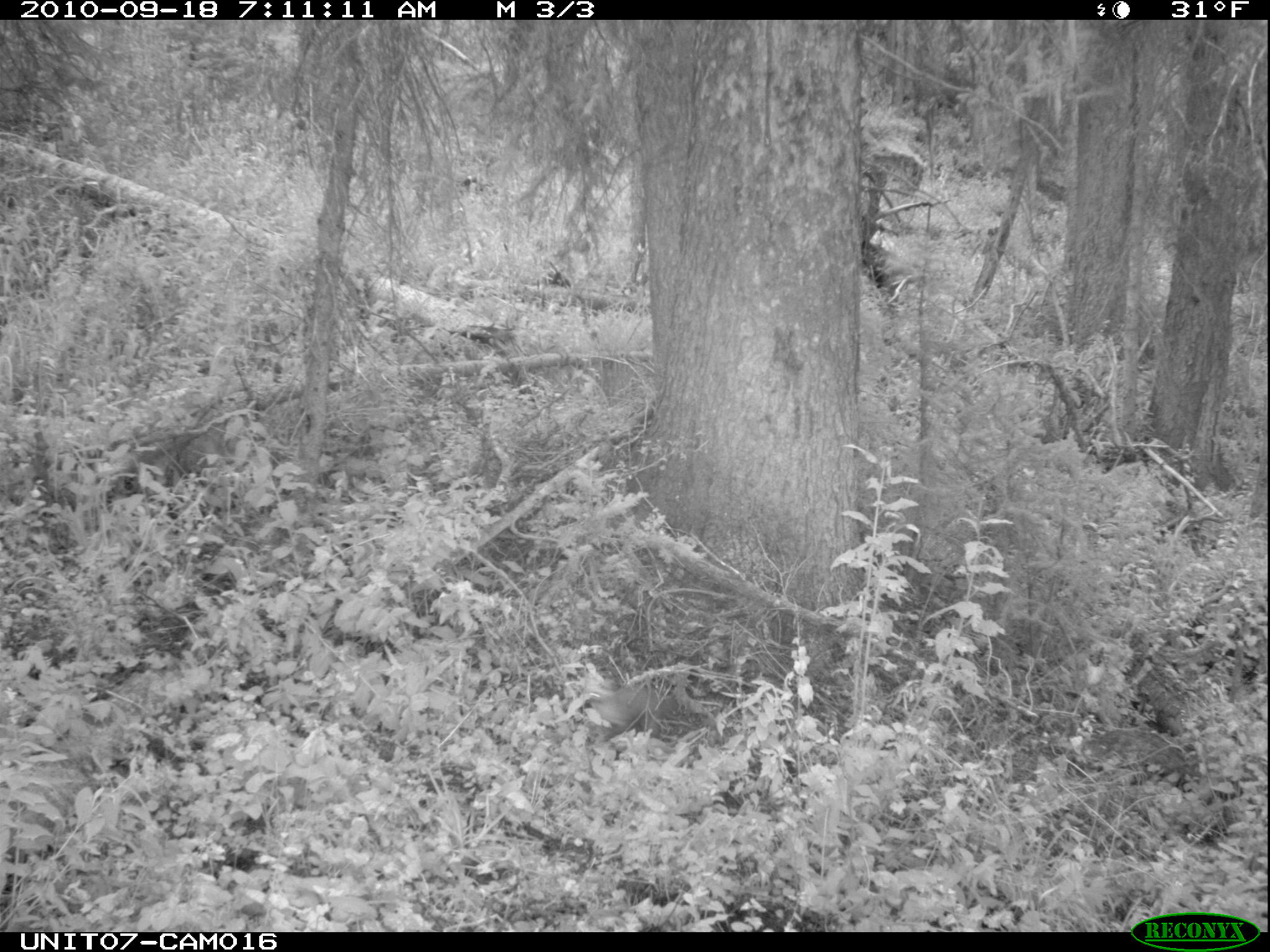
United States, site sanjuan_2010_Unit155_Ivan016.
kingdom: Animalia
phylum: Chordata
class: Mammalia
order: Carnivora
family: Mustelidae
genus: Martes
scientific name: Martes americana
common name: american marten